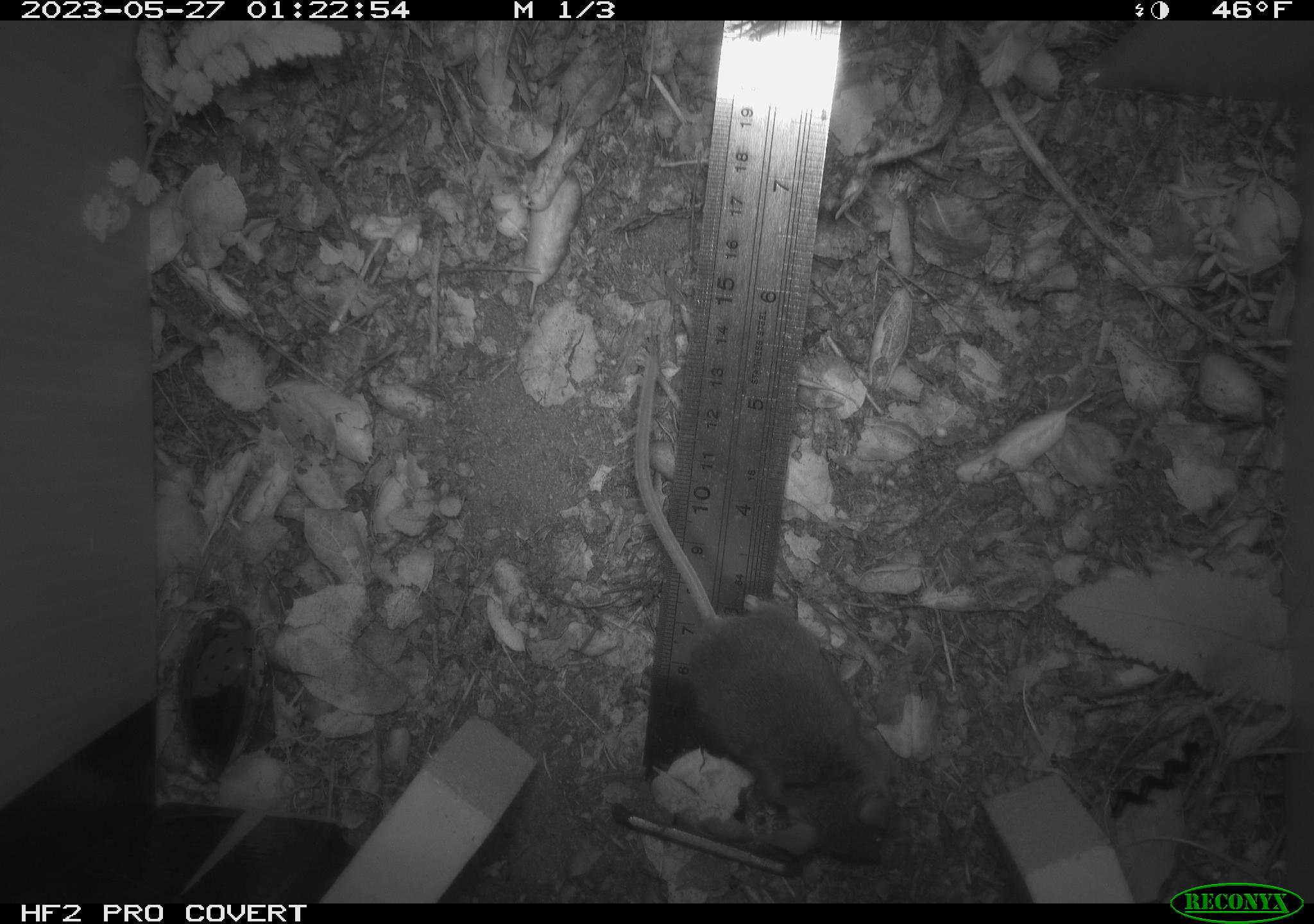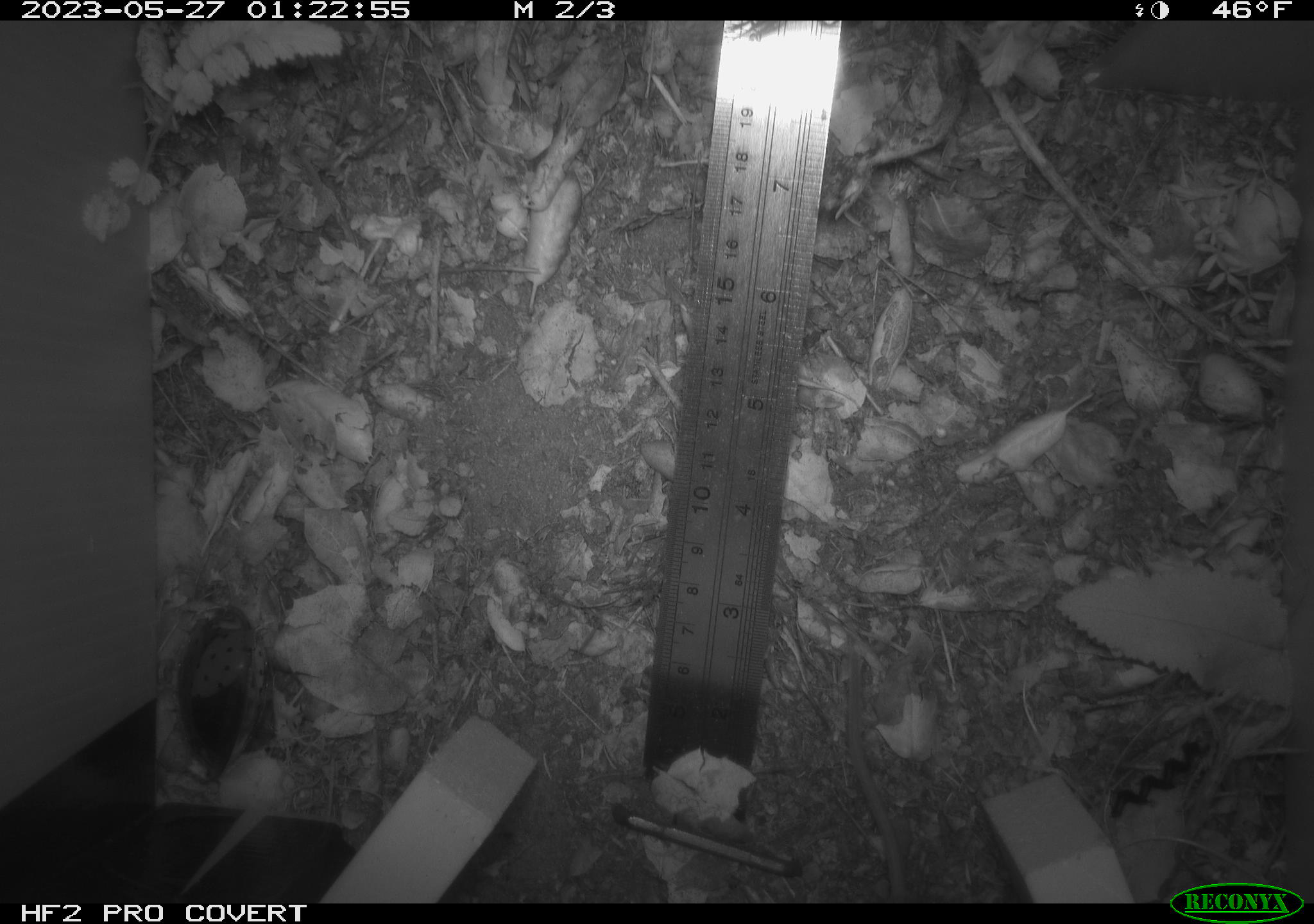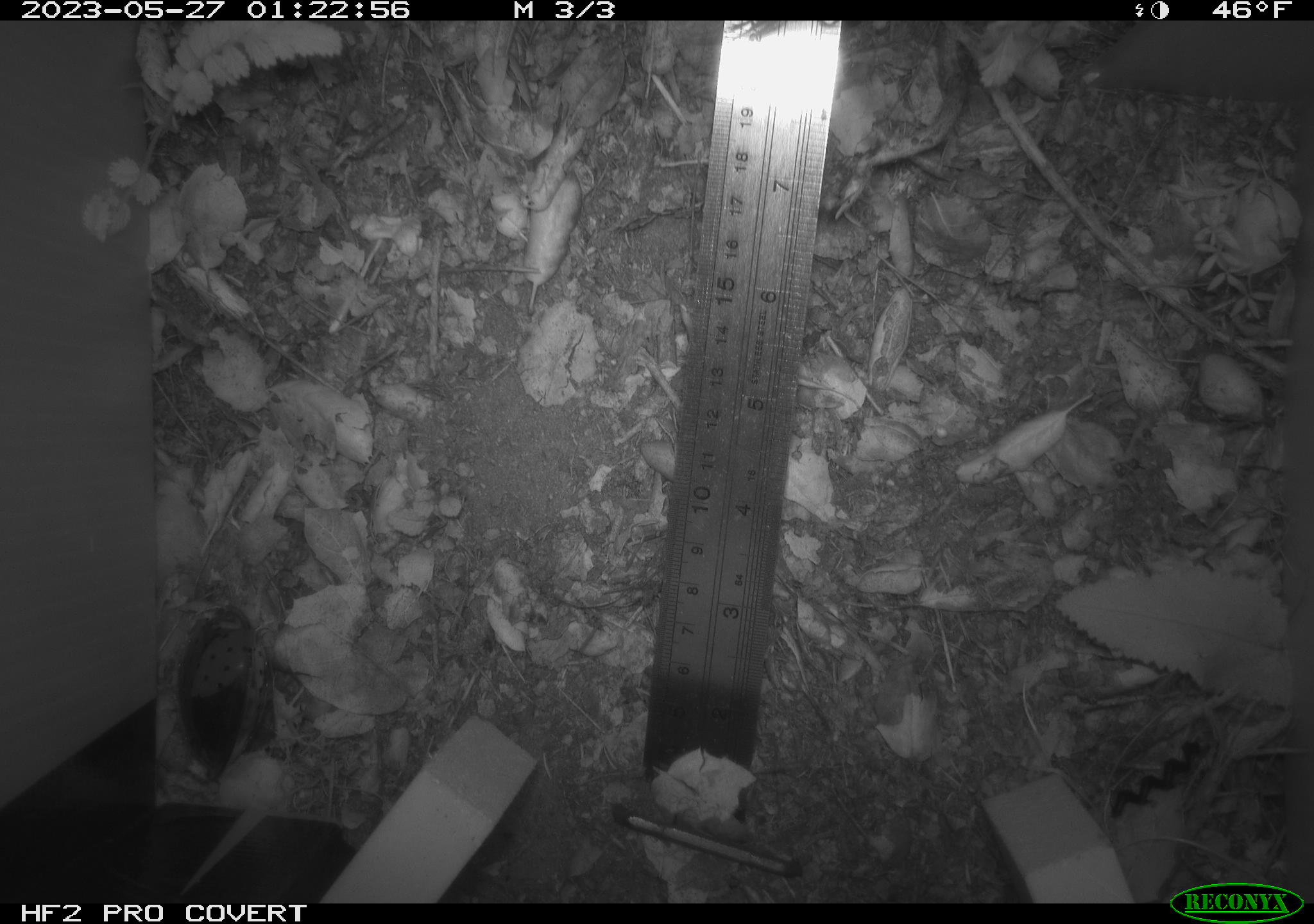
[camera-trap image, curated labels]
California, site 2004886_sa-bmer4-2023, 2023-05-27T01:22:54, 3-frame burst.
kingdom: Animalia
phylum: Chordata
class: Mammalia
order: Rodentia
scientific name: Rodentia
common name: mouse species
Mouse species (Rodentia).